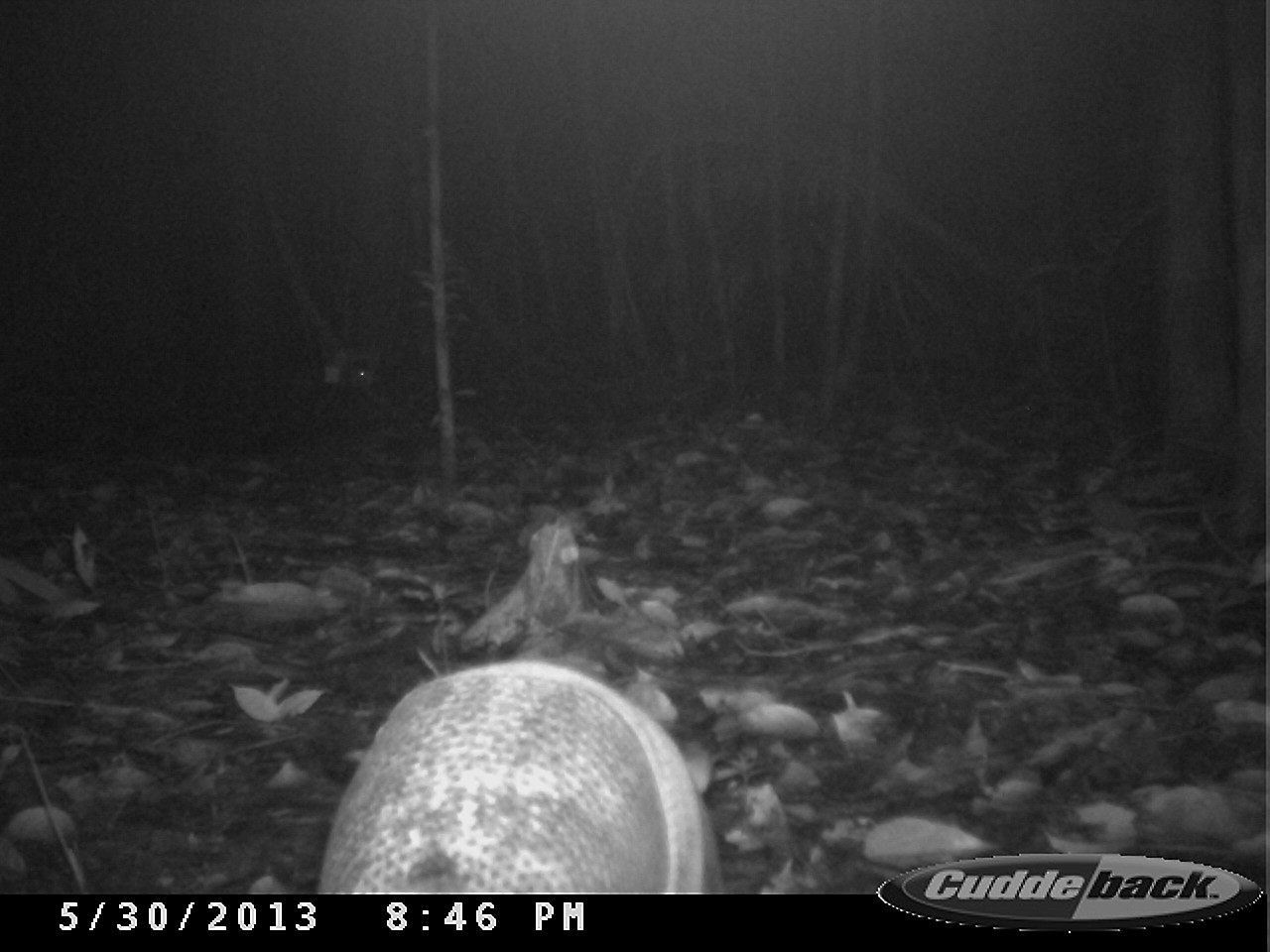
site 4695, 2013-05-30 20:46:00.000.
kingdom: Animalia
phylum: Chordata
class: Mammalia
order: Cingulata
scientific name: Cingulata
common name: armadillo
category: unknown armadillo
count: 1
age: adult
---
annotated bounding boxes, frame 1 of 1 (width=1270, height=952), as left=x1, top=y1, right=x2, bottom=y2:
unknown armadillo: left=310, top=657, right=723, bottom=893